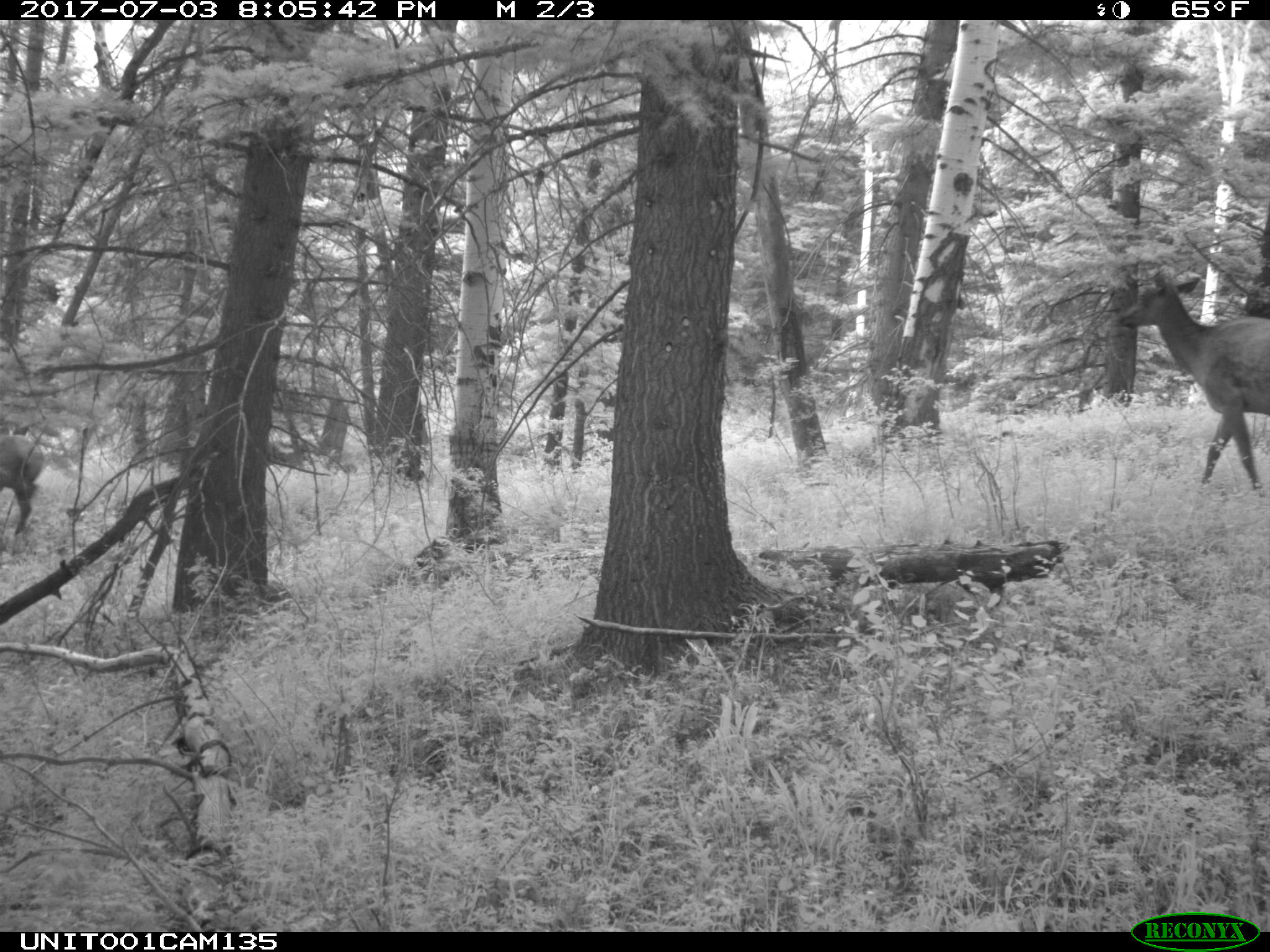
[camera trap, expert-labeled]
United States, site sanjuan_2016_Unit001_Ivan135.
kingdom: Animalia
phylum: Chordata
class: Mammalia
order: Artiodactyla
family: Cervidae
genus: Cervus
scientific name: Cervus elaphus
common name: red deer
Cervus elaphus (red deer).